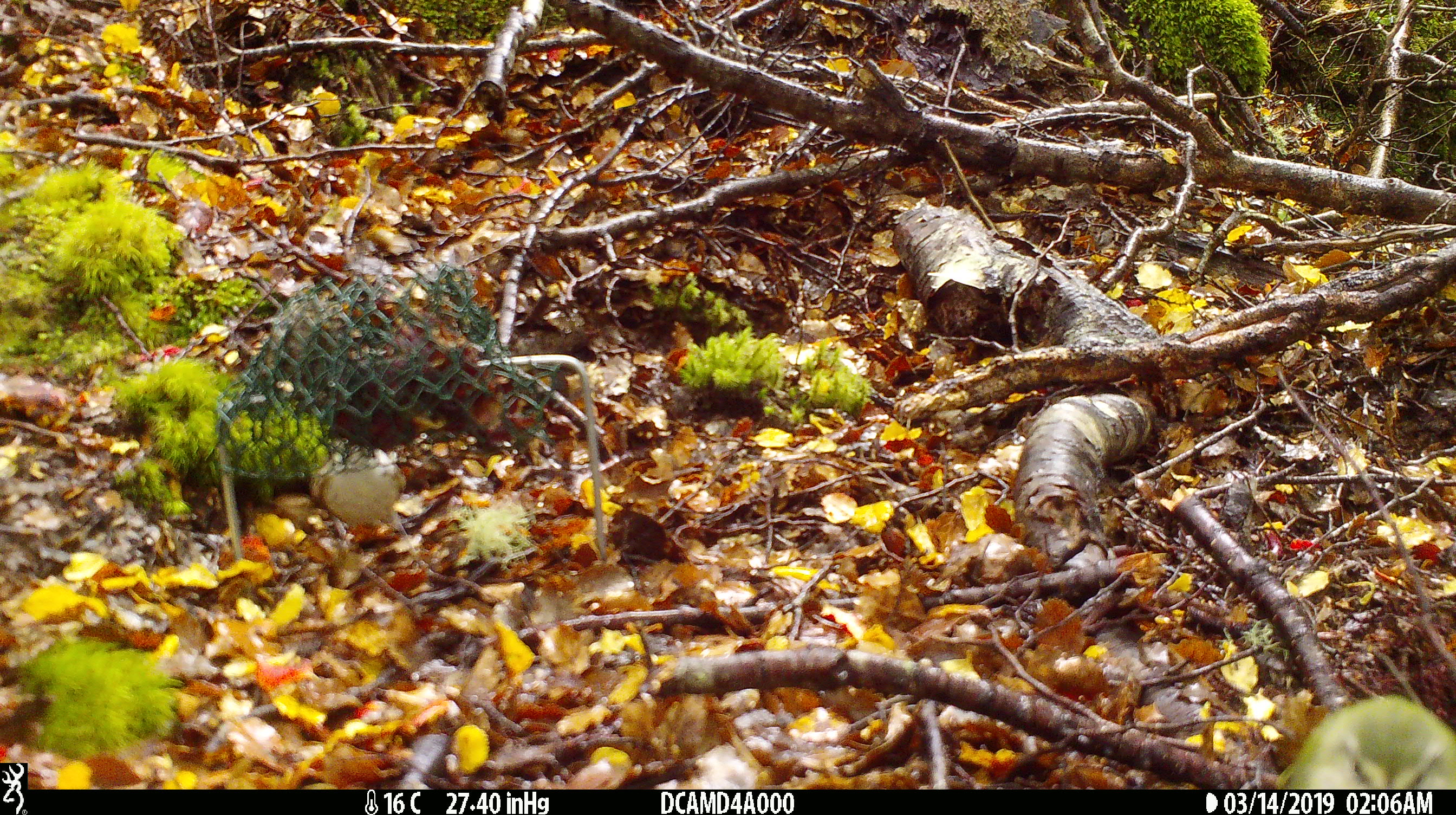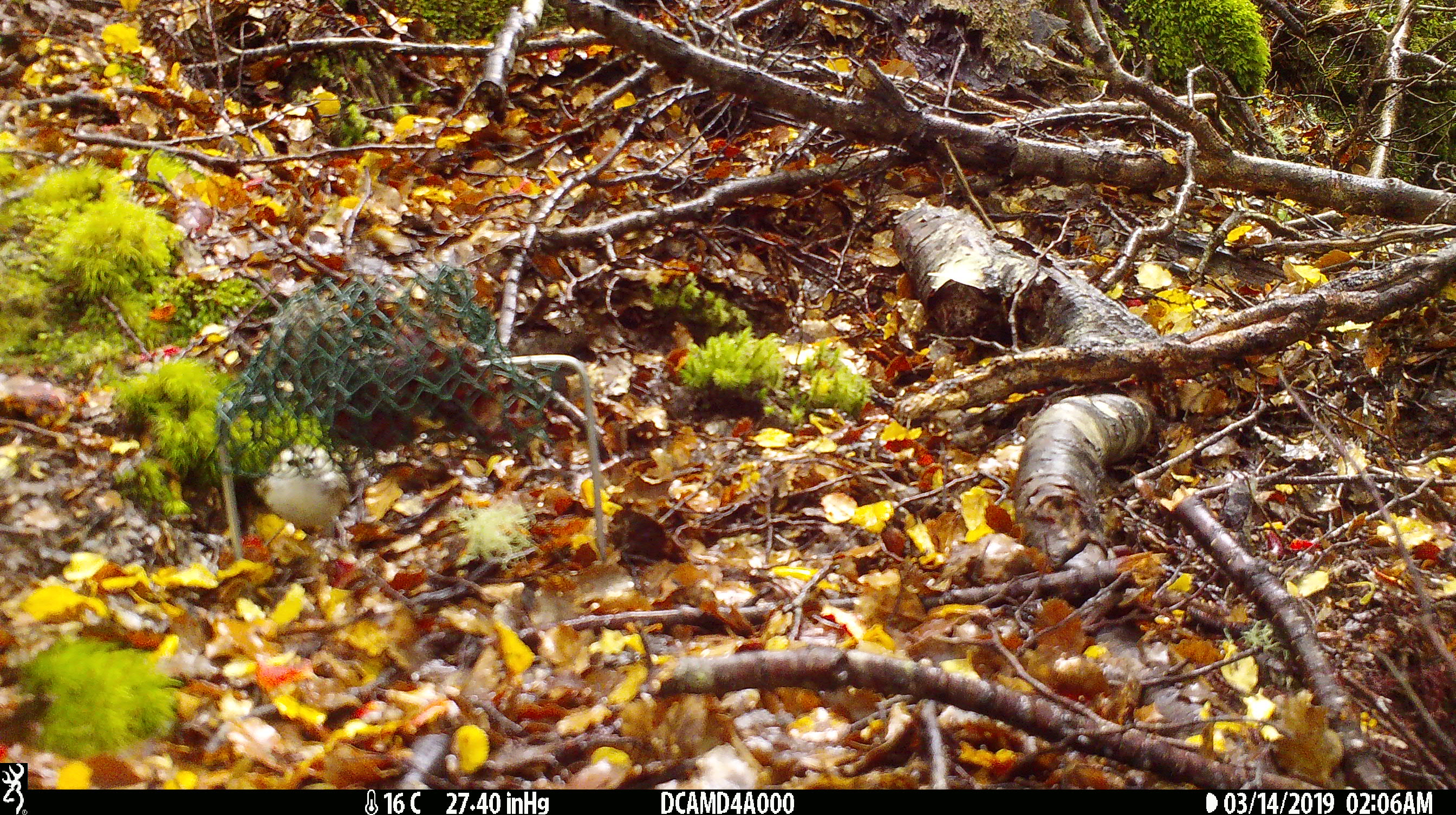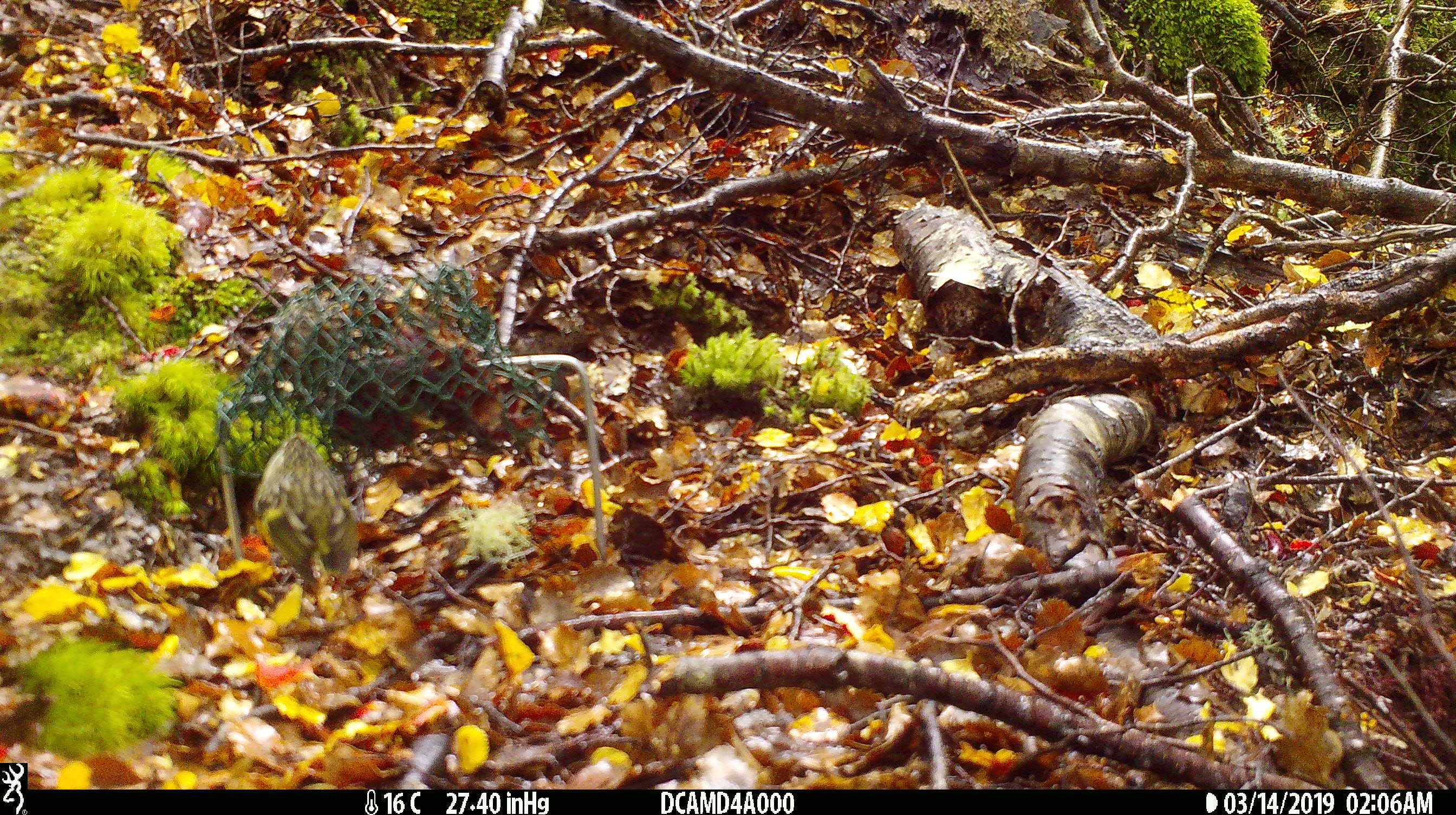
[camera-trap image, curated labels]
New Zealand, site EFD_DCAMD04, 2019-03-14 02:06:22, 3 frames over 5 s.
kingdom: Animalia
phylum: Chordata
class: Aves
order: Passeriformes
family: Acanthisittidae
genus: Acanthisitta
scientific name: Acanthisitta chloris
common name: rifleman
Rifleman (Acanthisitta chloris).